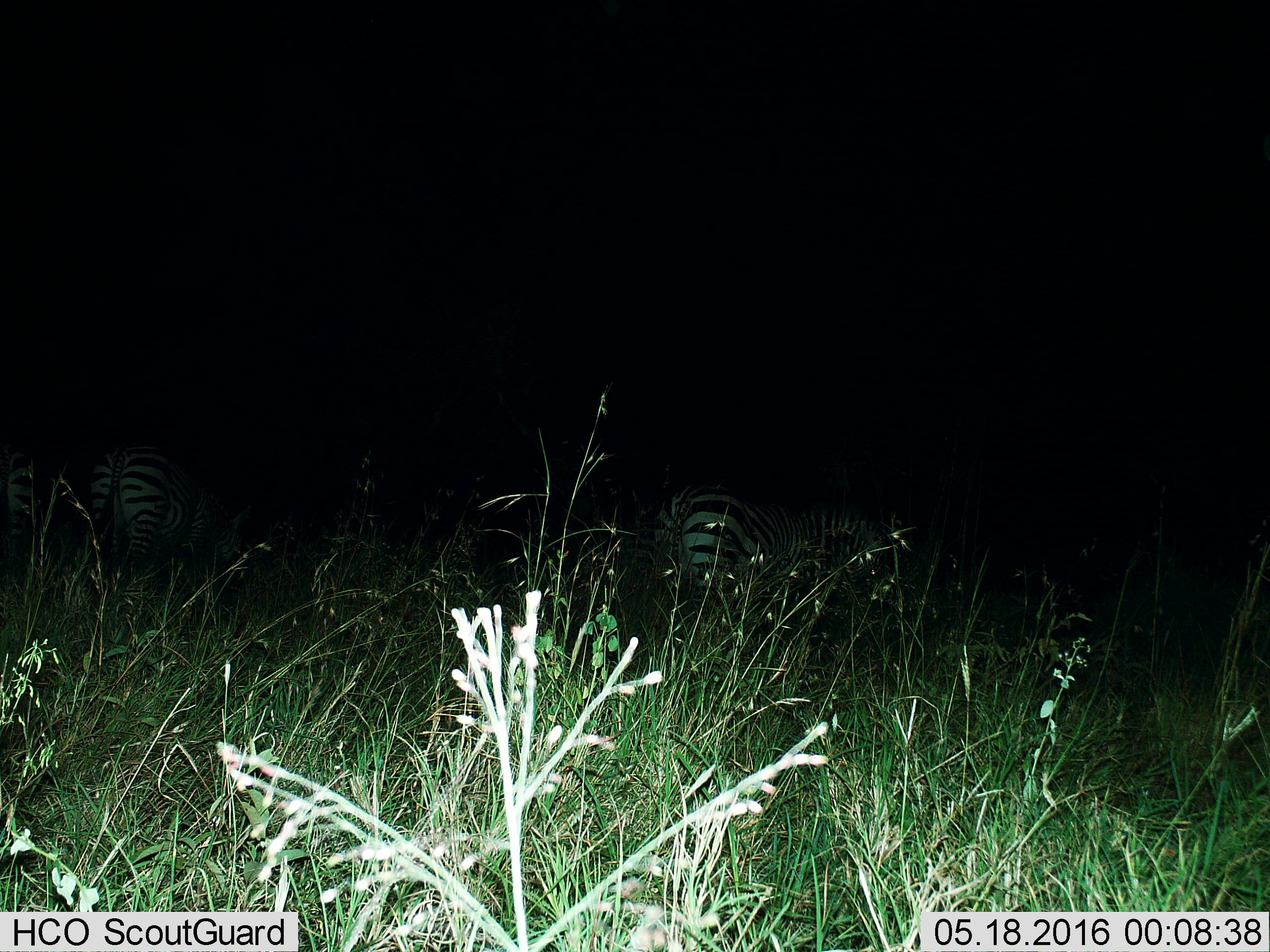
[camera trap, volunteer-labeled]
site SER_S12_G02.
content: unidentified animal